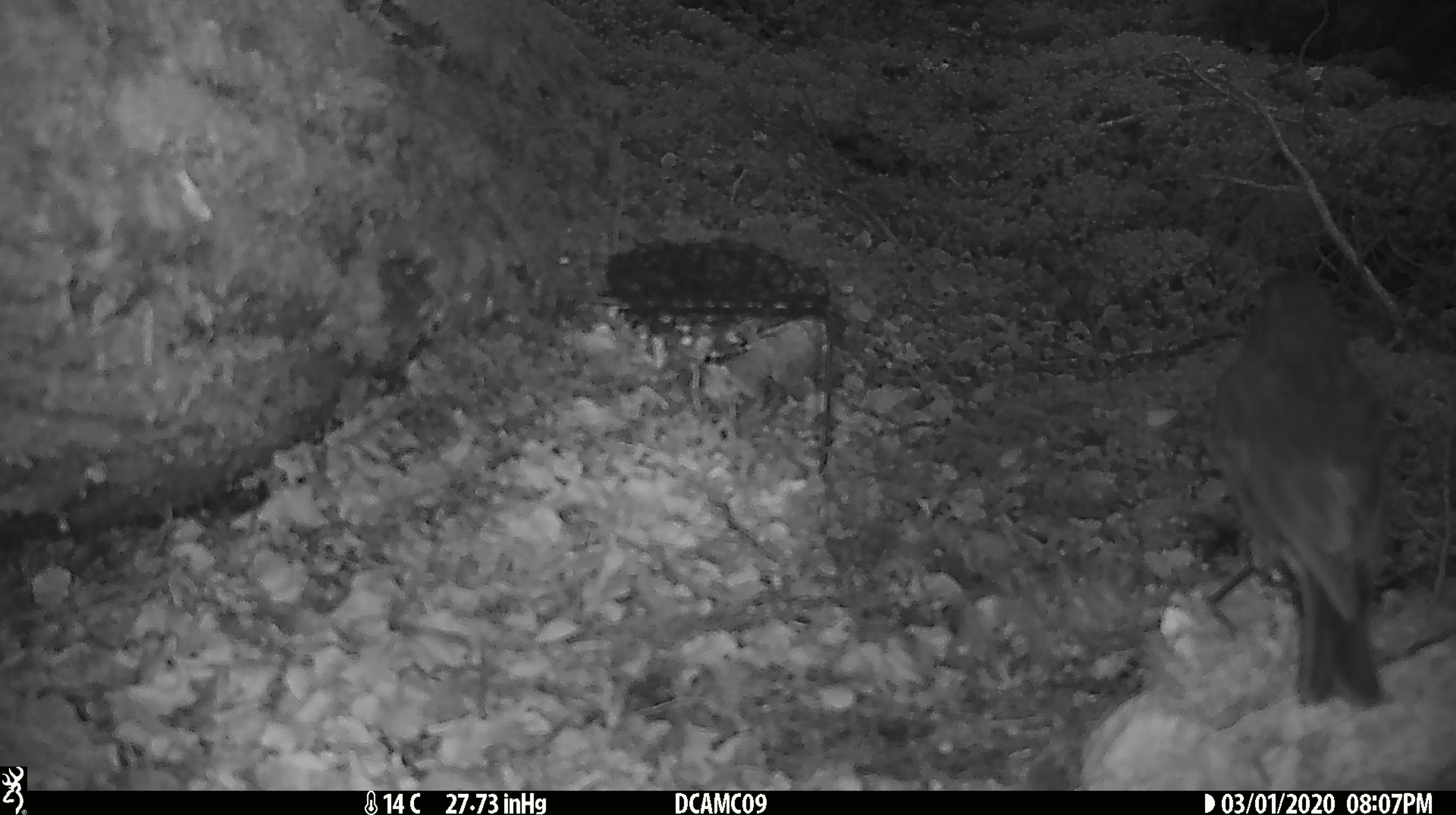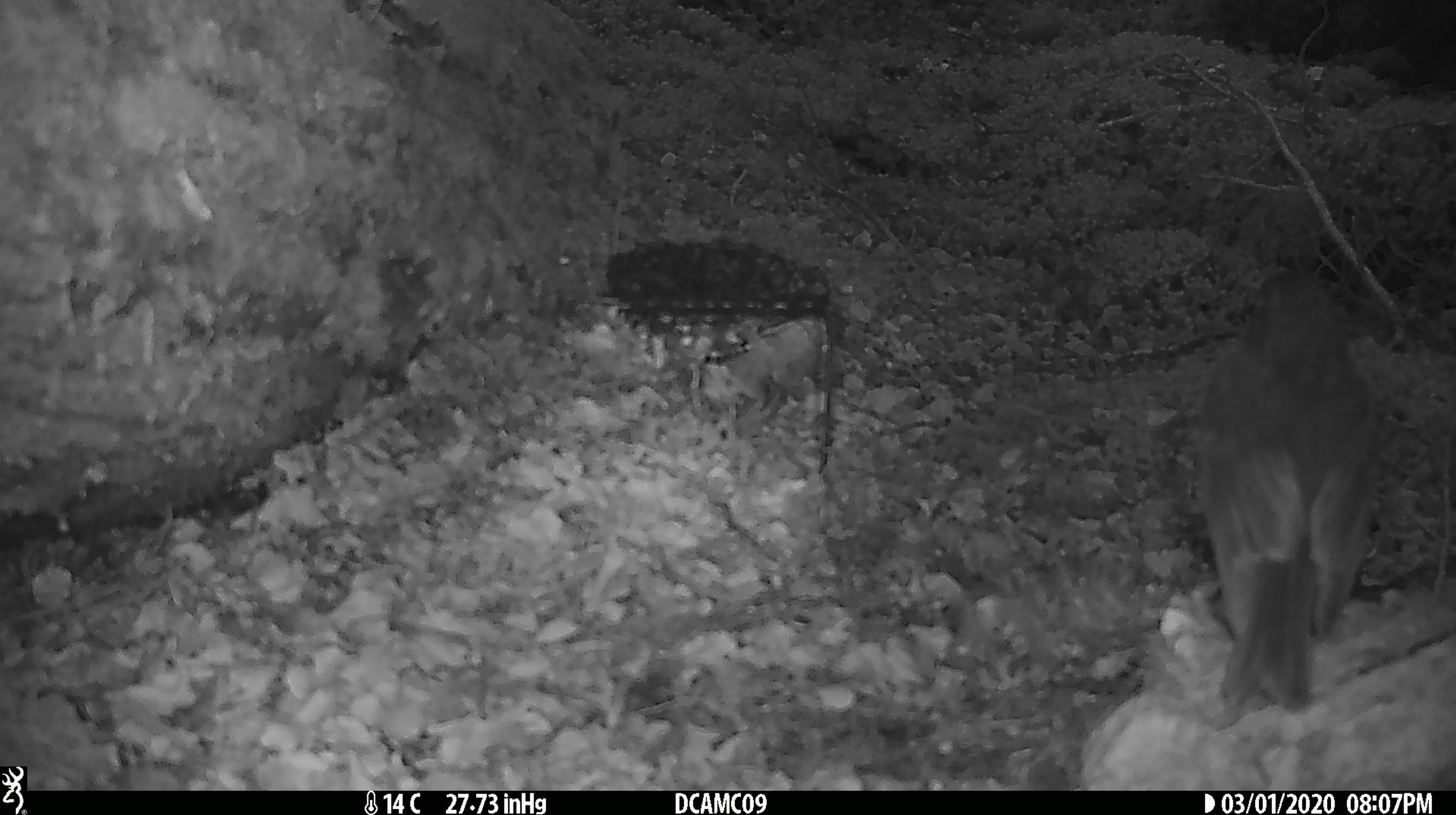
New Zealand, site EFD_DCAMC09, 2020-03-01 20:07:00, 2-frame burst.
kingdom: Animalia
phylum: Chordata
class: Aves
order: Passeriformes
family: Turdidae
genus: Turdus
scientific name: Turdus merula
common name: eurasian blackbird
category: blackbird